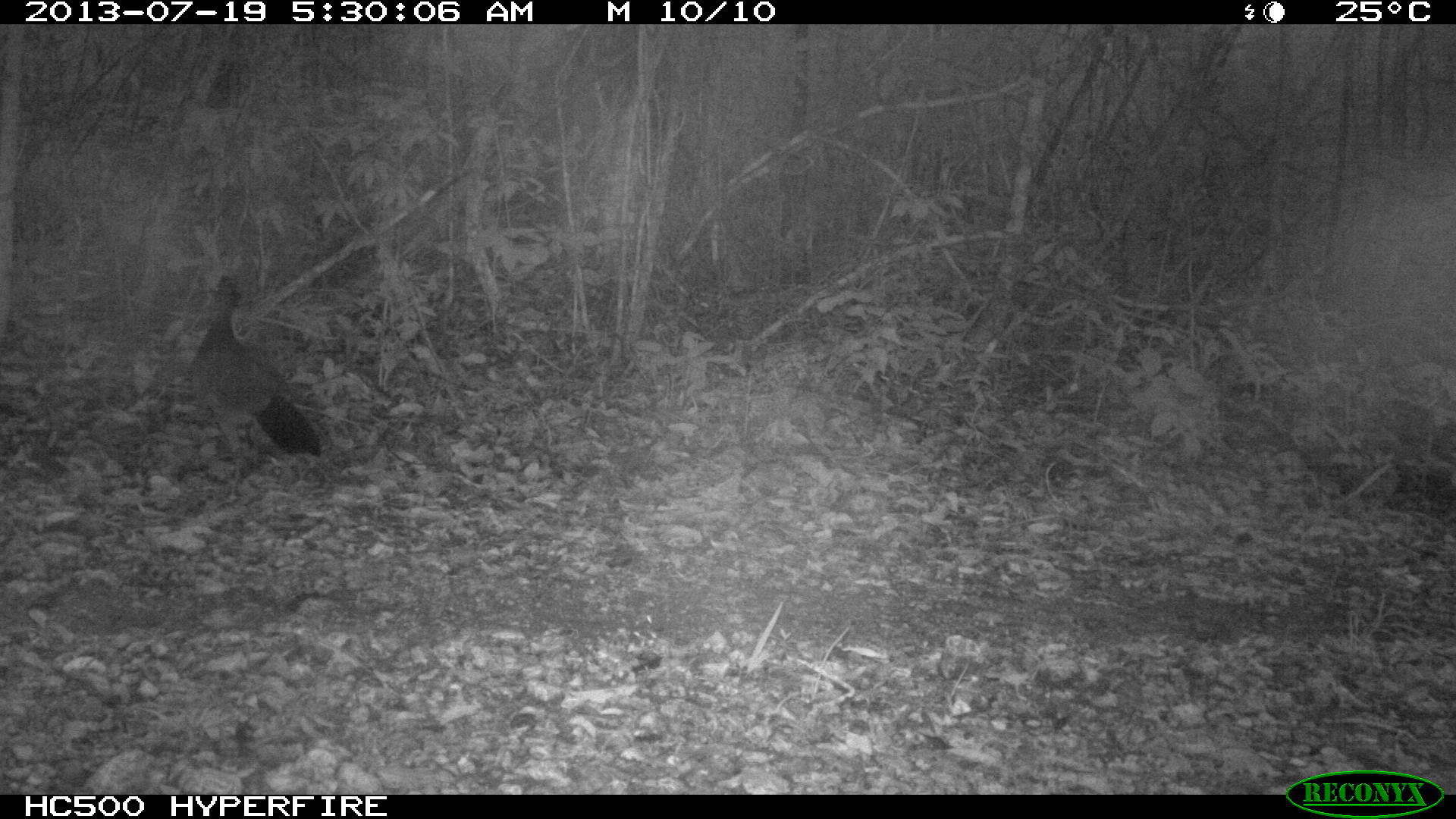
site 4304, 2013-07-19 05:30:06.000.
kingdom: Animalia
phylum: Chordata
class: Aves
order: Galliformes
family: Cracidae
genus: Crax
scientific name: Crax rubra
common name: great curassow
Crax rubra (great curassow), count 1, sex female.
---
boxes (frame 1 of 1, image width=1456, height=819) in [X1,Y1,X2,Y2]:
crax rubra: [186,273,323,502]